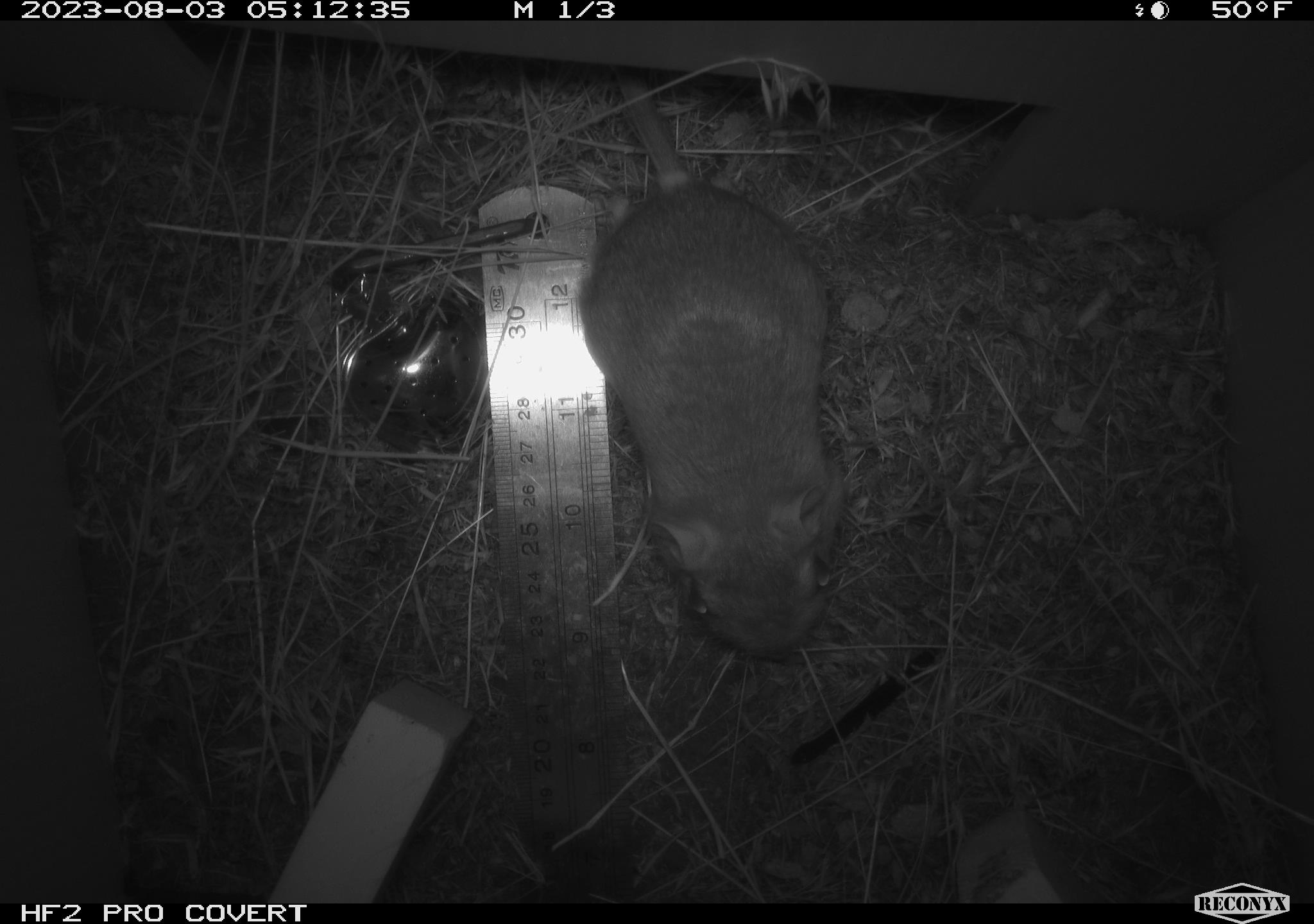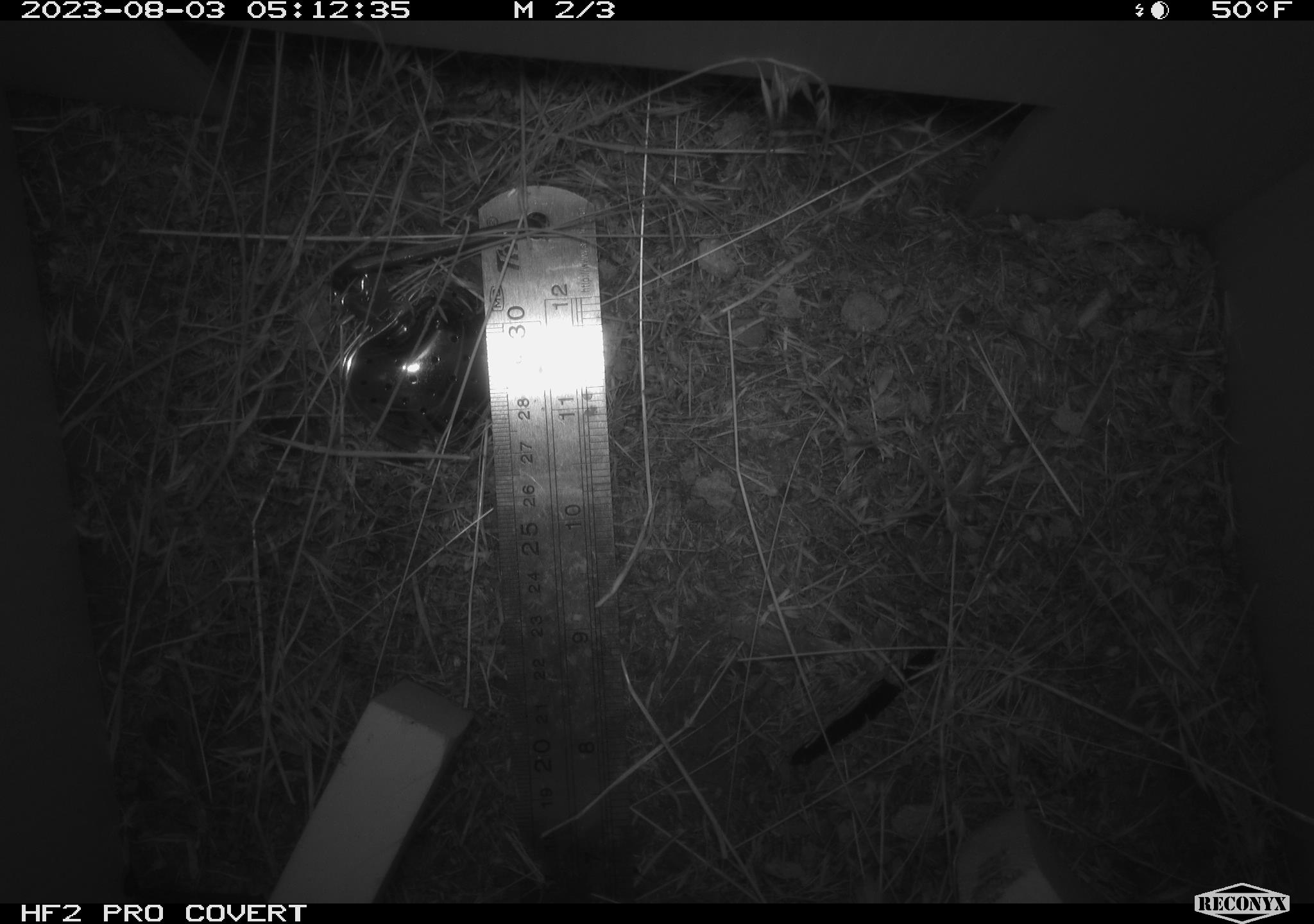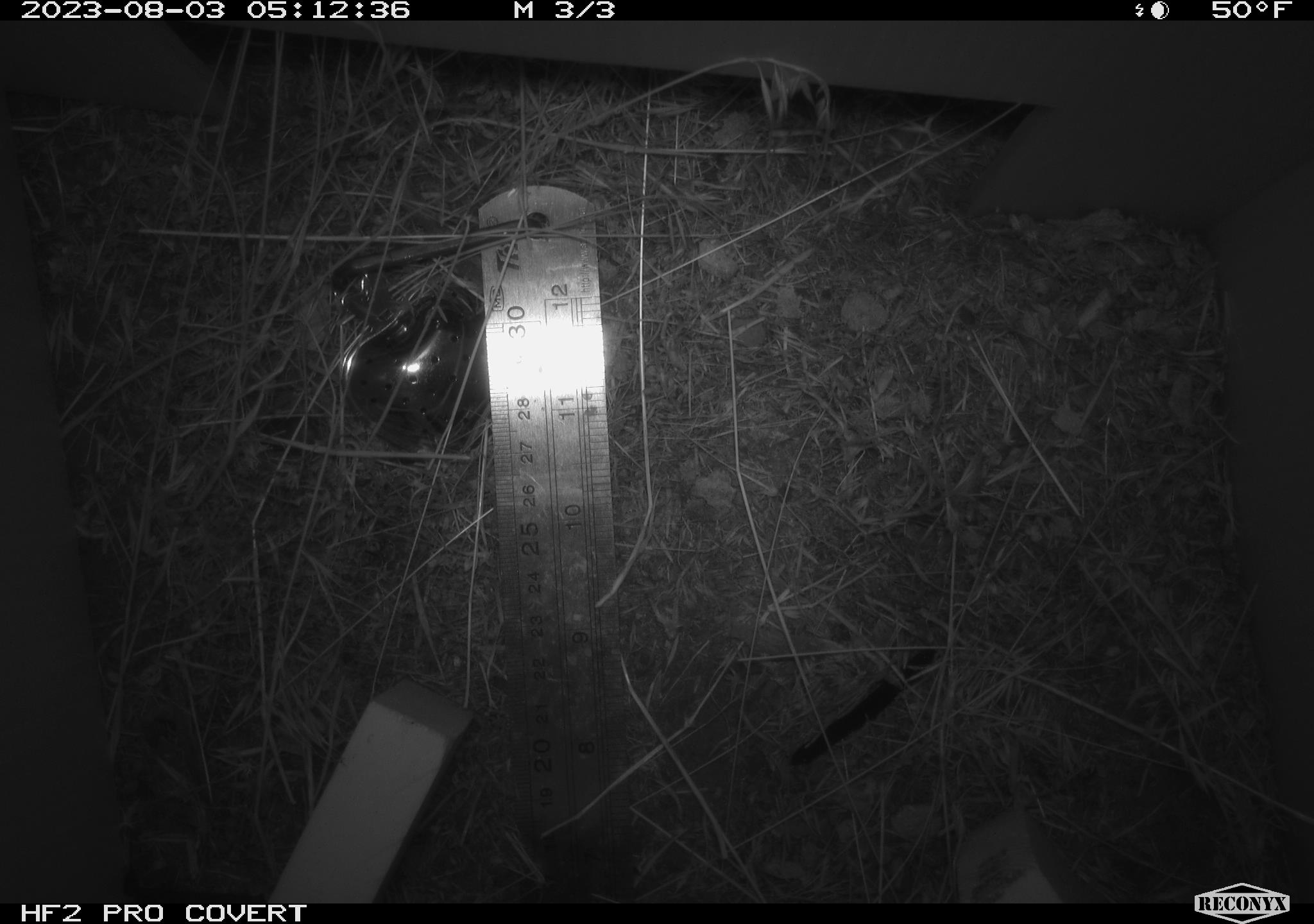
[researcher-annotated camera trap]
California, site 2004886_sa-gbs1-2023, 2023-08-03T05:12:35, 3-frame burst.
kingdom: Animalia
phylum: Chordata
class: Mammalia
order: Rodentia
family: Heteromyidae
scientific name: Heteromyidae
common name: kangaroo rats and pocket mice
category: heteromyidae family